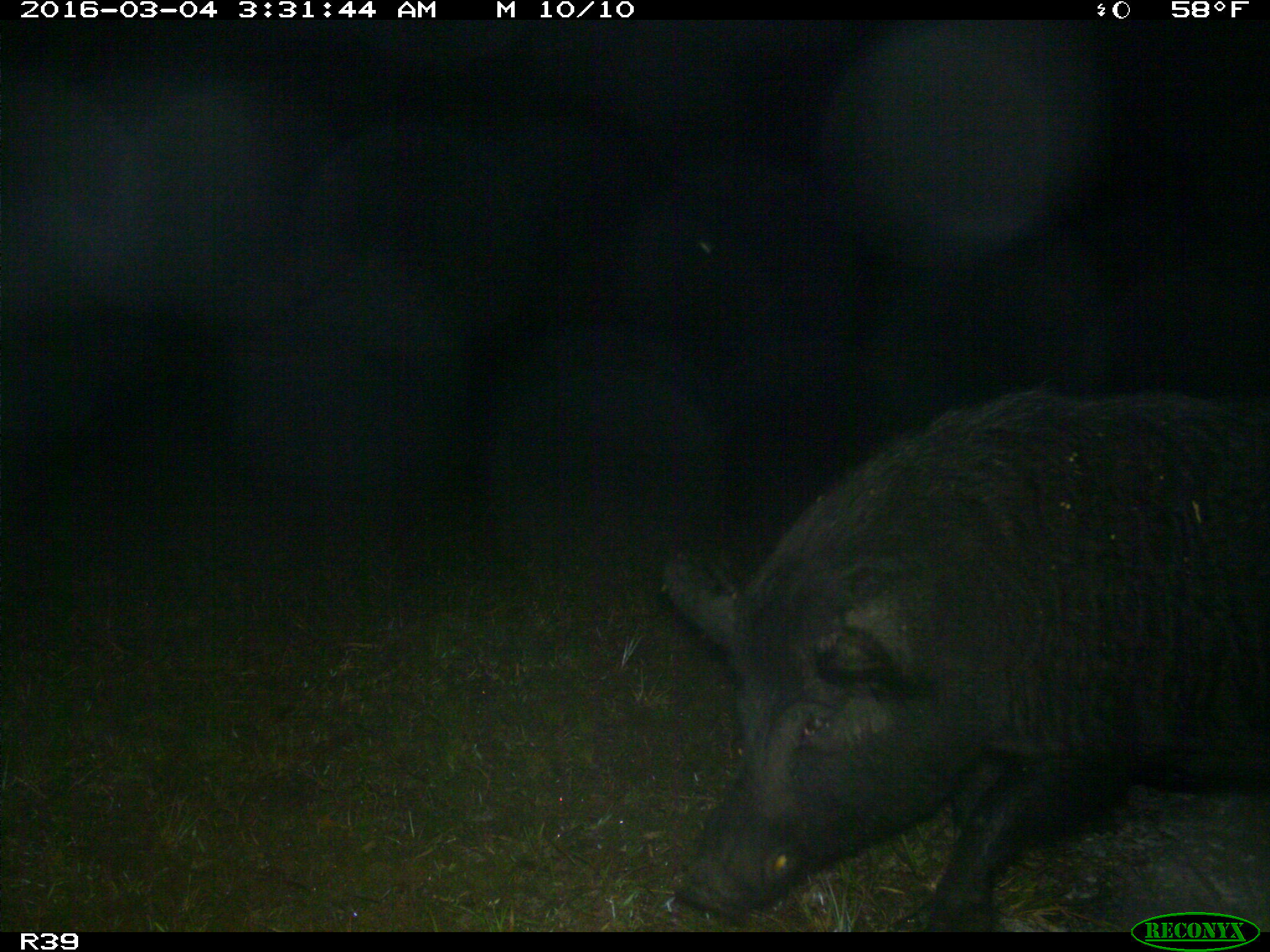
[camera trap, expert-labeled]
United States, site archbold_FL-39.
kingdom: Animalia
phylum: Chordata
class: Mammalia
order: Artiodactyla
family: Suidae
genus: Sus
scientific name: Sus scrofa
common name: wild boar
Sus scrofa (wild boar).